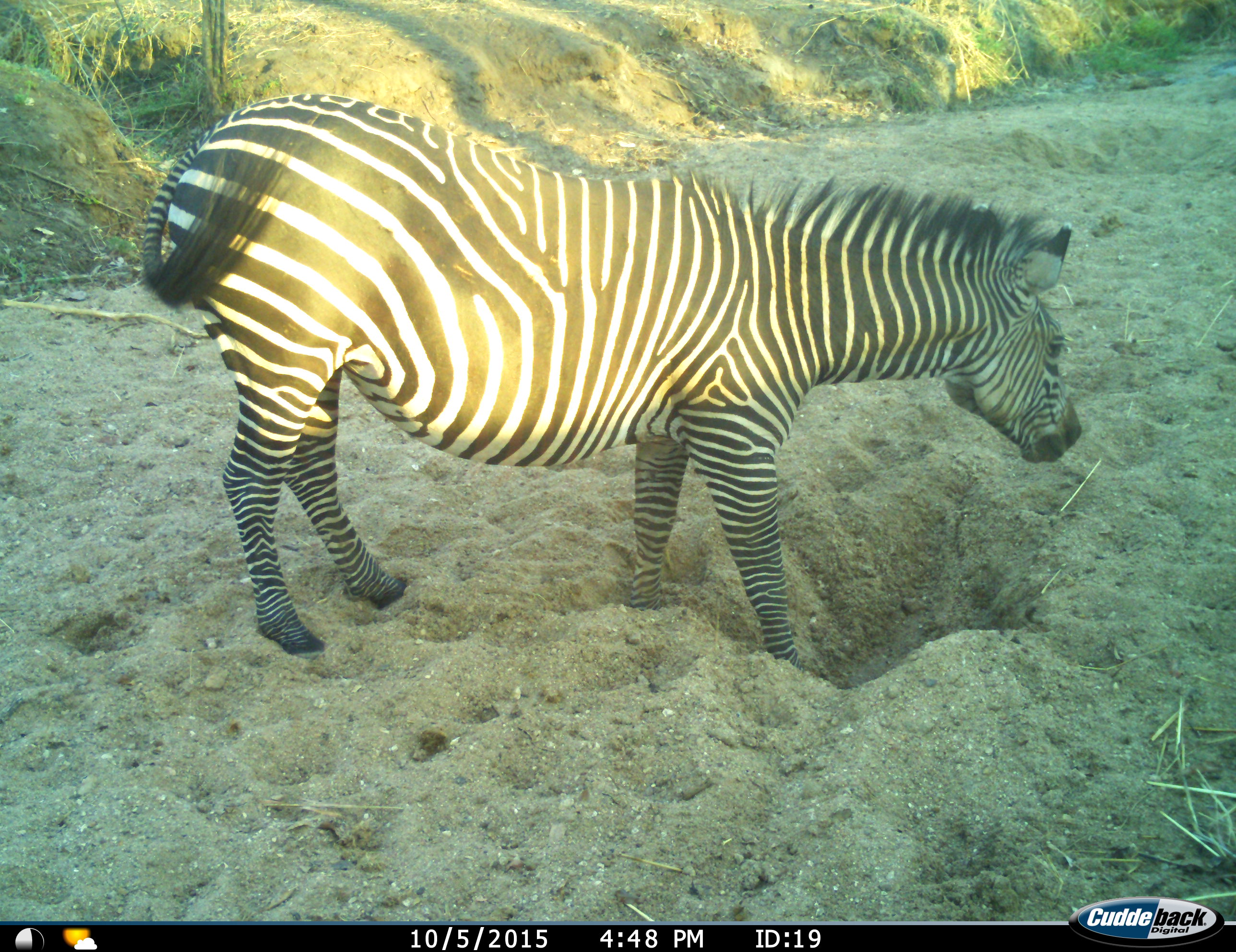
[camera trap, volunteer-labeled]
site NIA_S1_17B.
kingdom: Animalia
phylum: Chordata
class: Mammalia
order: Perissodactyla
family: Equidae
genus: Equus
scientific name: Equus quagga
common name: plains zebra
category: zebraplains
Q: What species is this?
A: Zebraplains (plains zebra) (Equus quagga).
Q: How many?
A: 1.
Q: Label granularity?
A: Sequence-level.